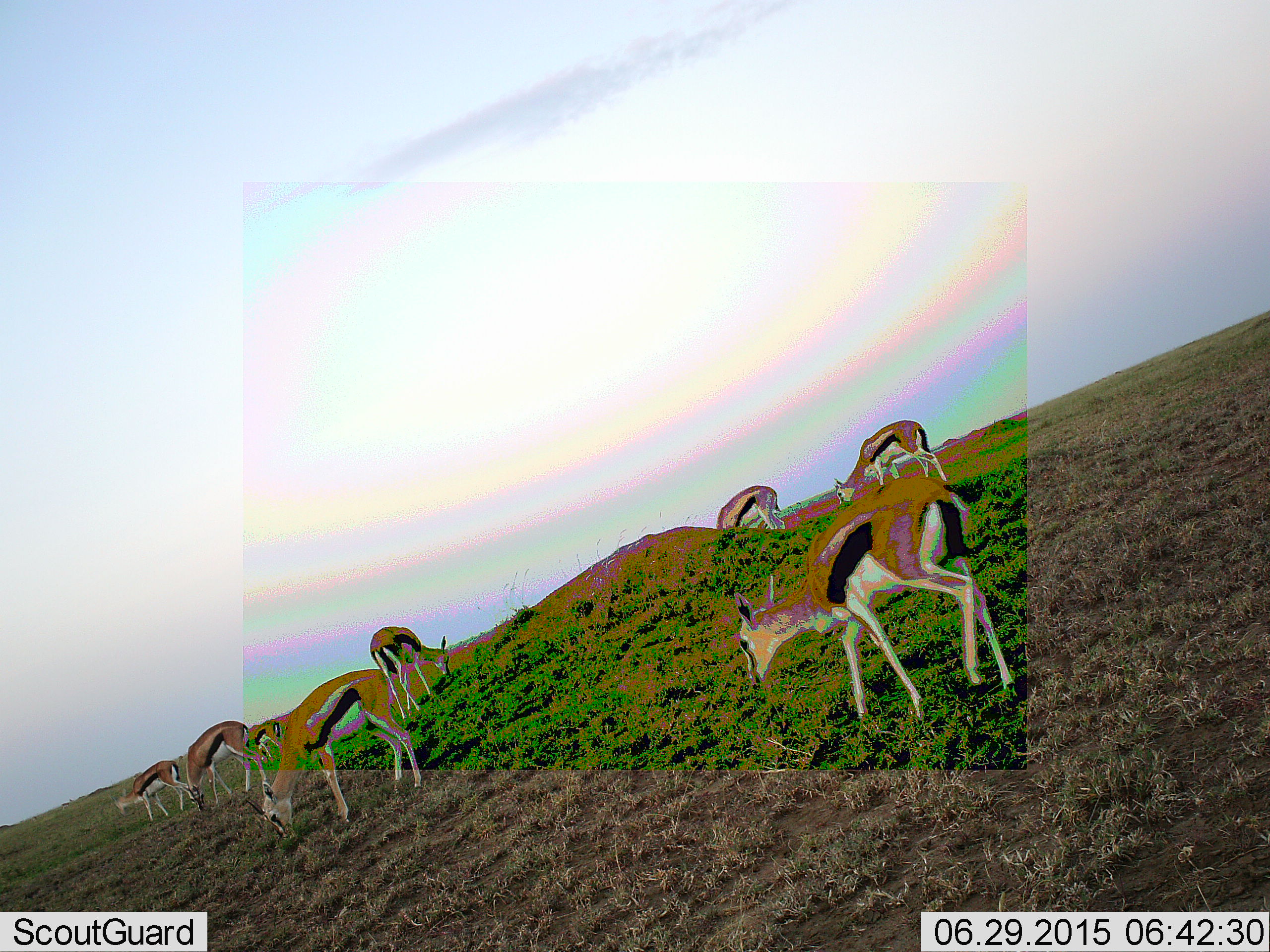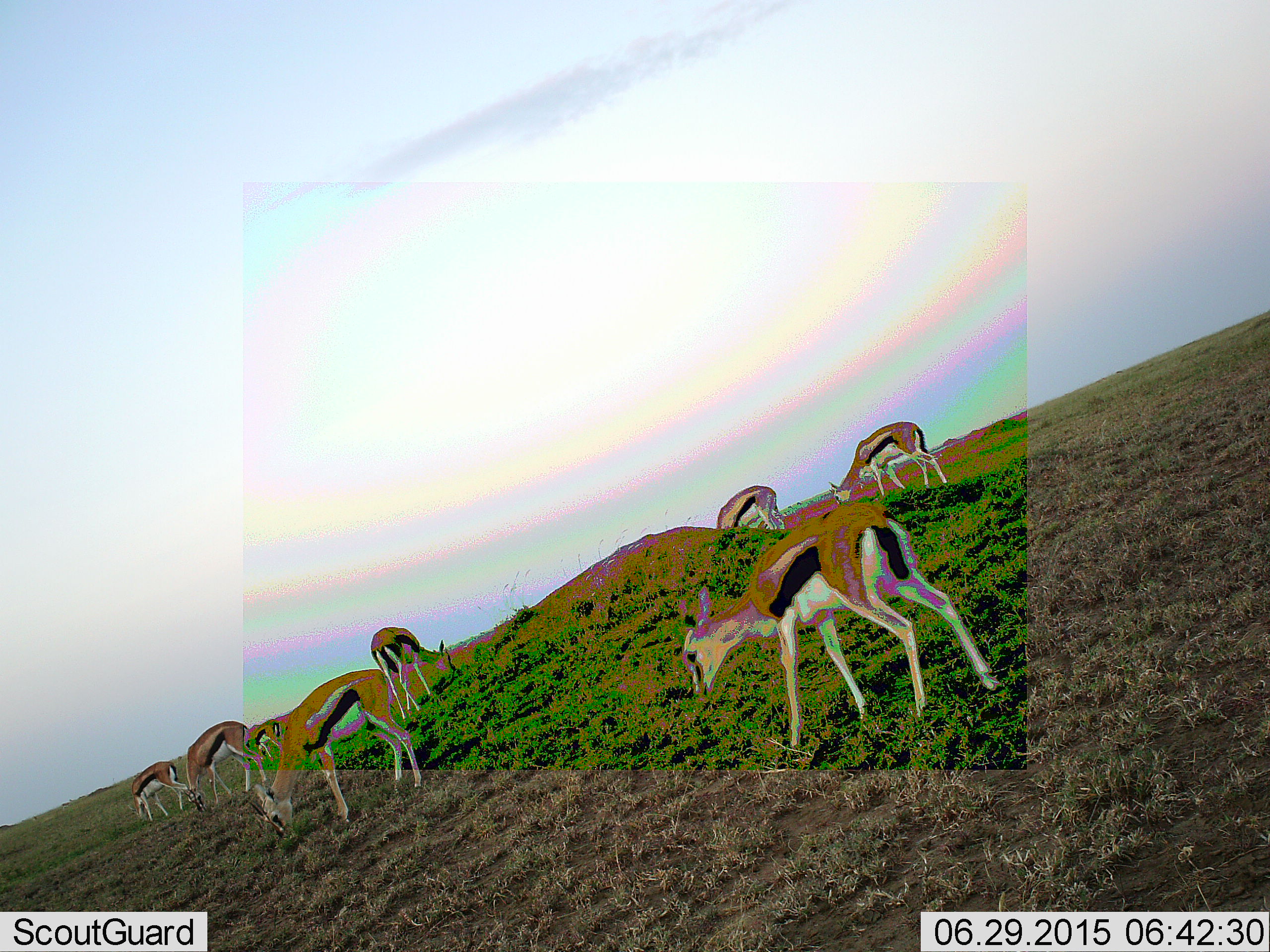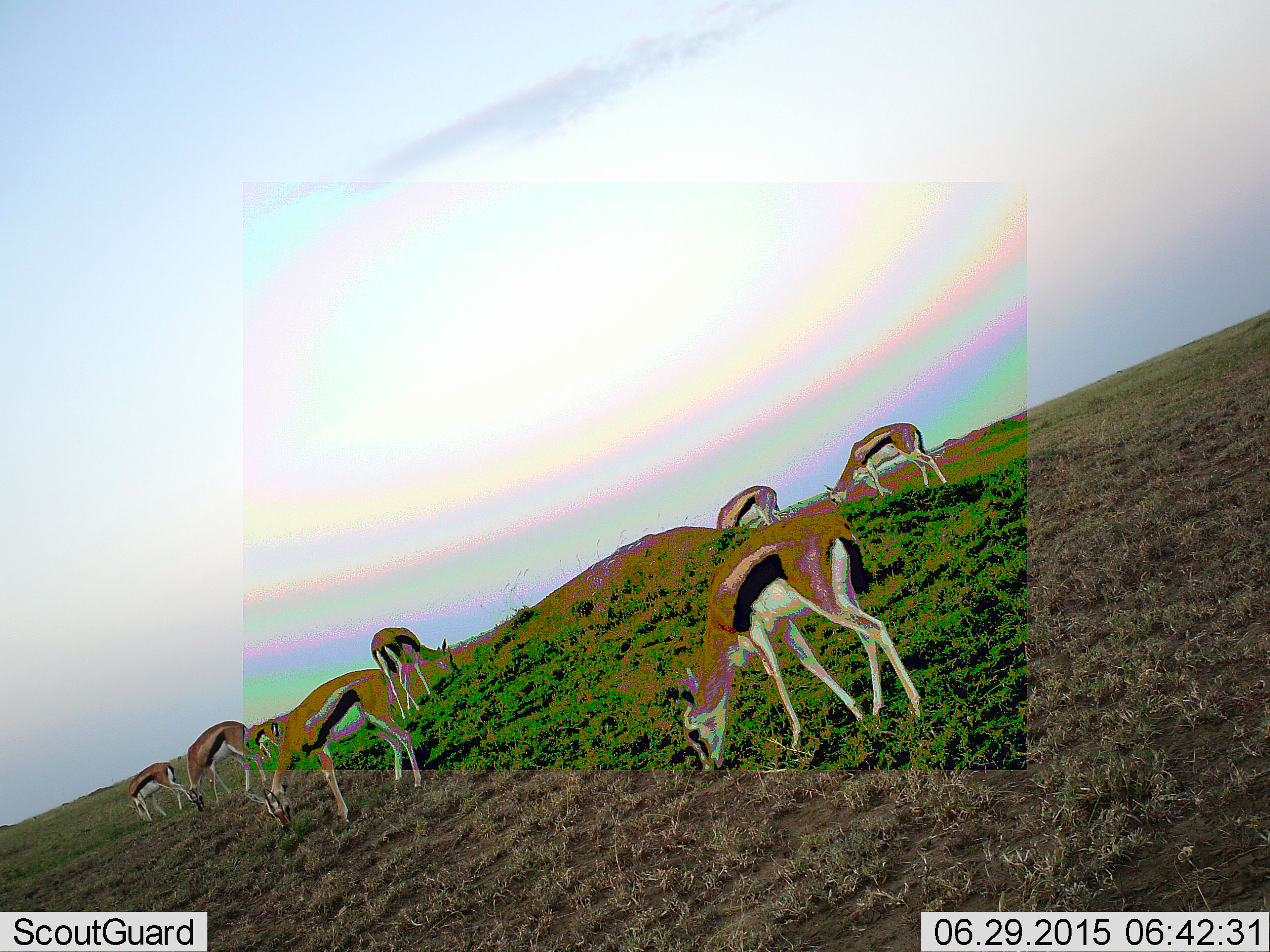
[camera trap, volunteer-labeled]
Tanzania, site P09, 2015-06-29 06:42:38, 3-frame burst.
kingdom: Animalia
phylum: Chordata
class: Mammalia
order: Artiodactyla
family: Bovidae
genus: Eudorcas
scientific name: Eudorcas thomsonii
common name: thomson's gazelle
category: gazellethomsons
Gazellethomsons (thomson's gazelle) (Eudorcas thomsonii), count 8. Behavior (volunteer vote fractions): standing 40%, resting 0%, moving 40%, interacting 0%. Young present (vote fraction): 0%. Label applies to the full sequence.